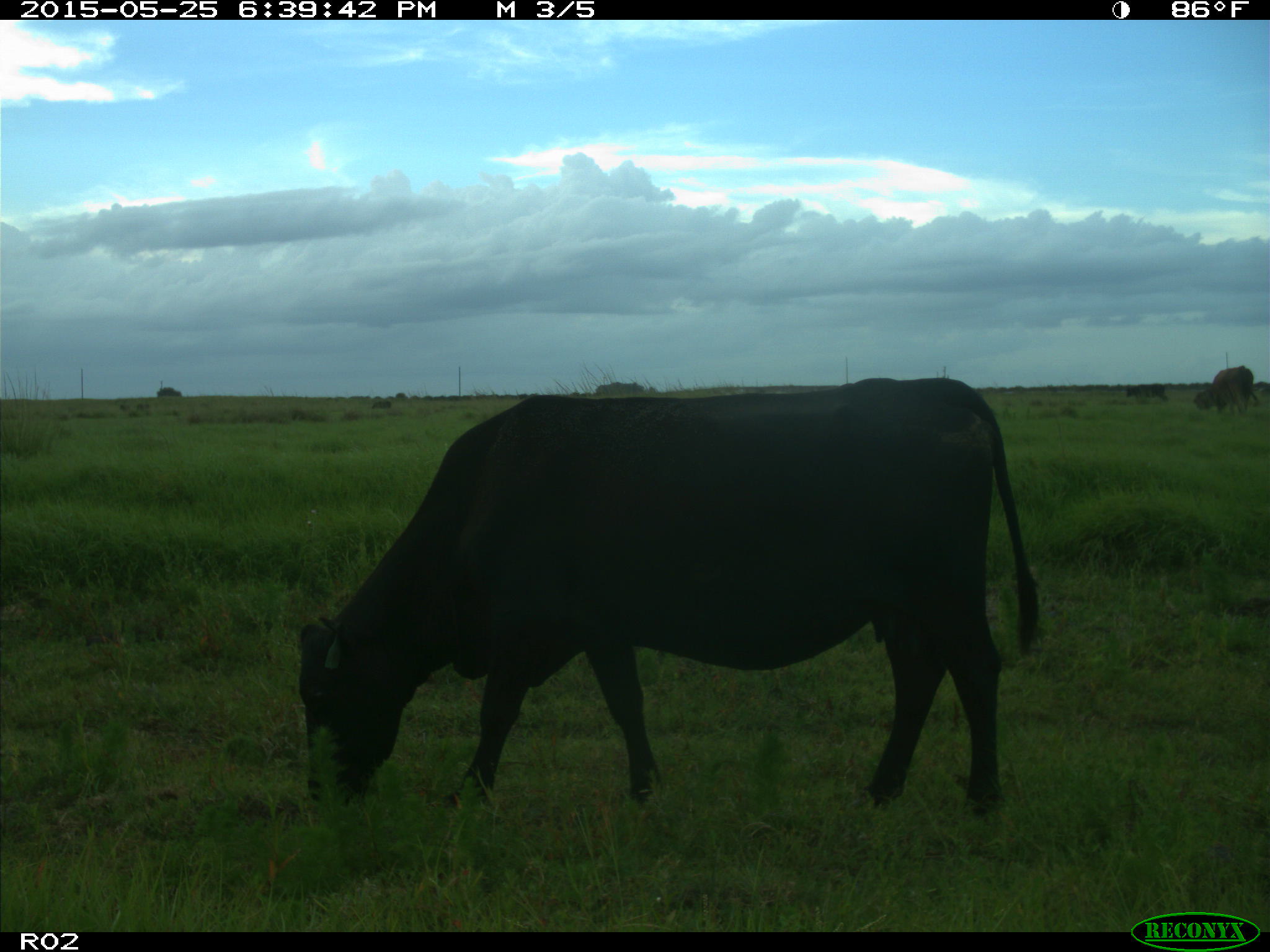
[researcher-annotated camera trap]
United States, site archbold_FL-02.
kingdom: Animalia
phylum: Chordata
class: Mammalia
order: Artiodactyla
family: Bovidae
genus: Bos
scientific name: Bos taurus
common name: domestic cow